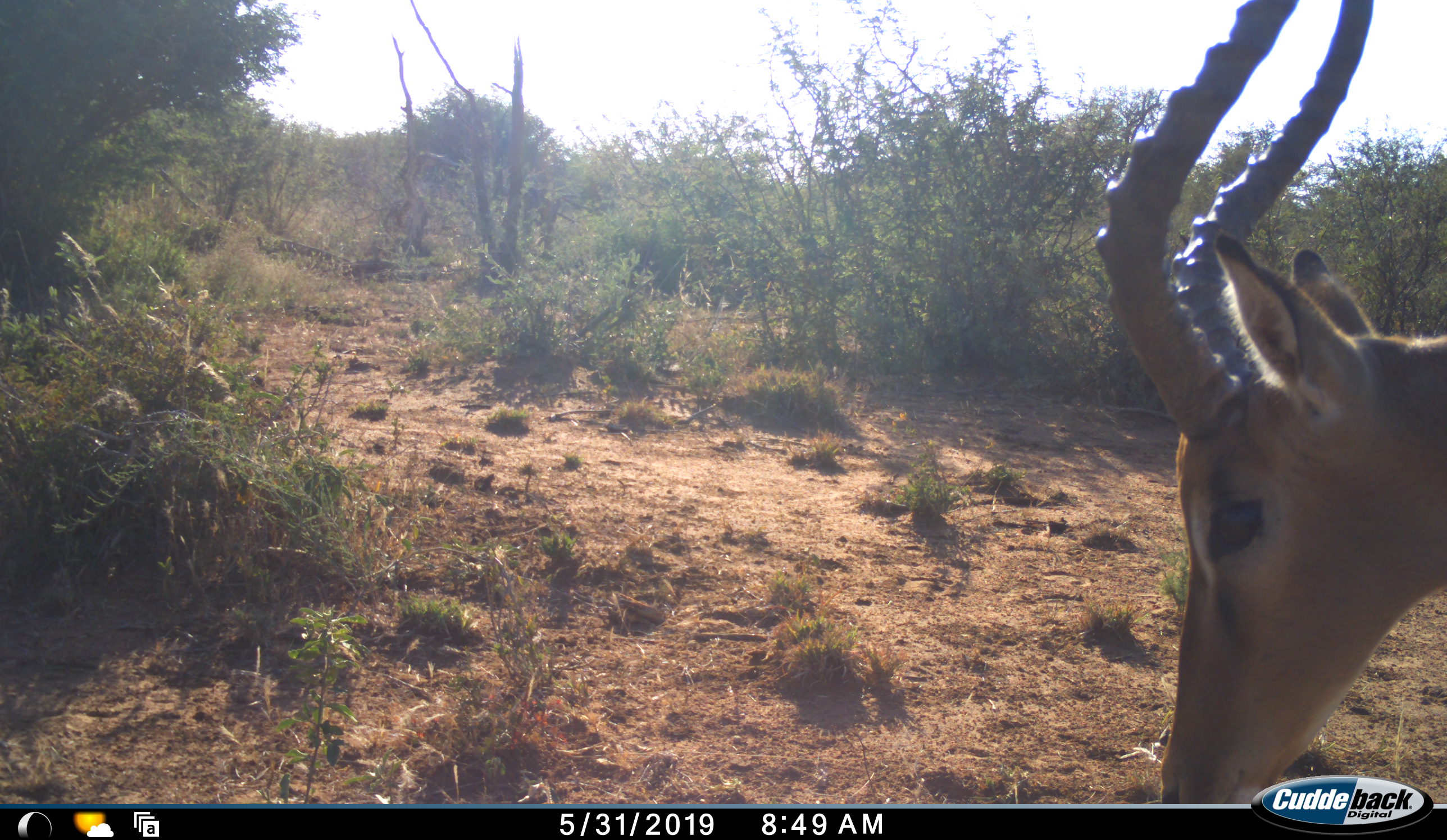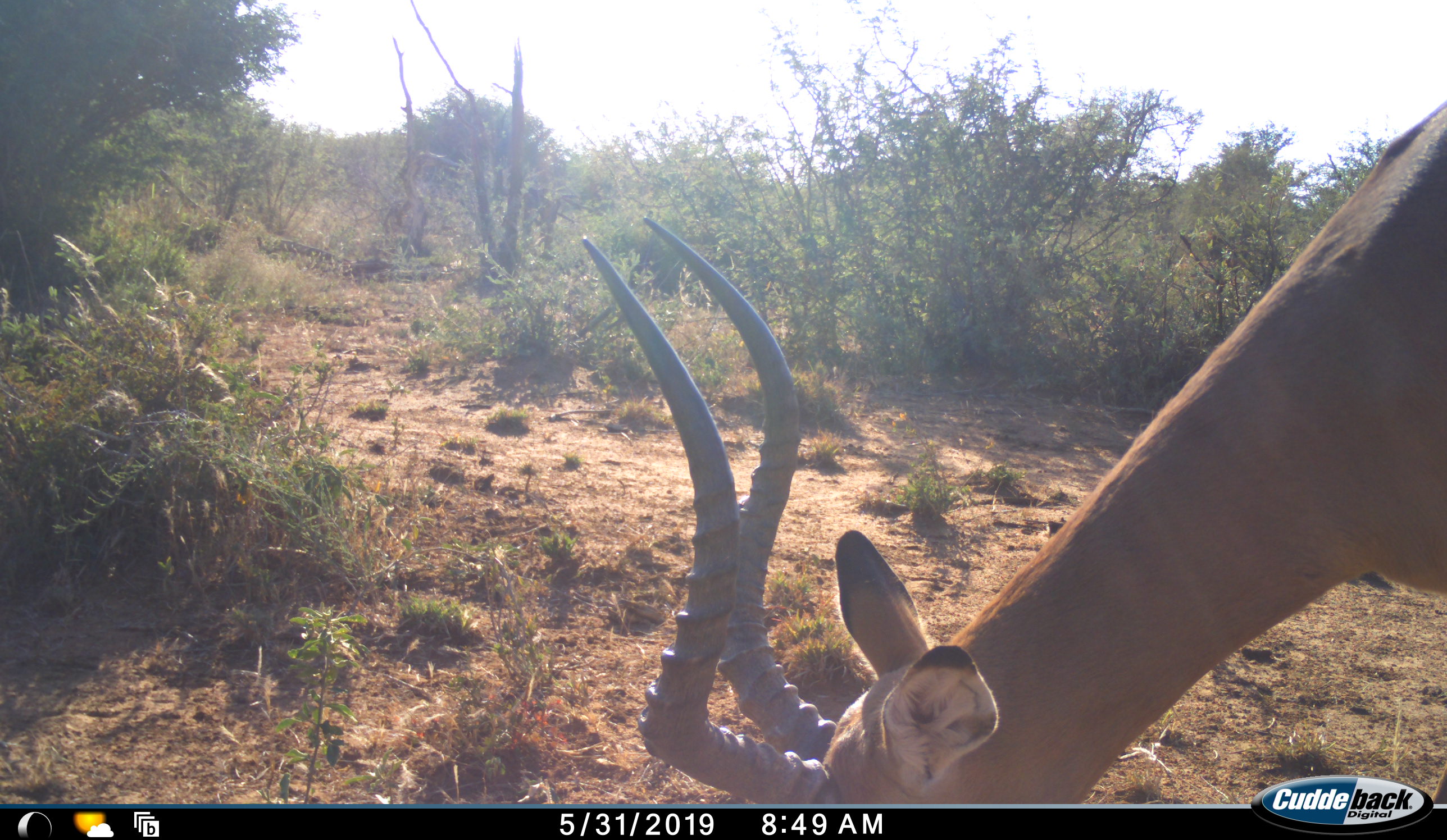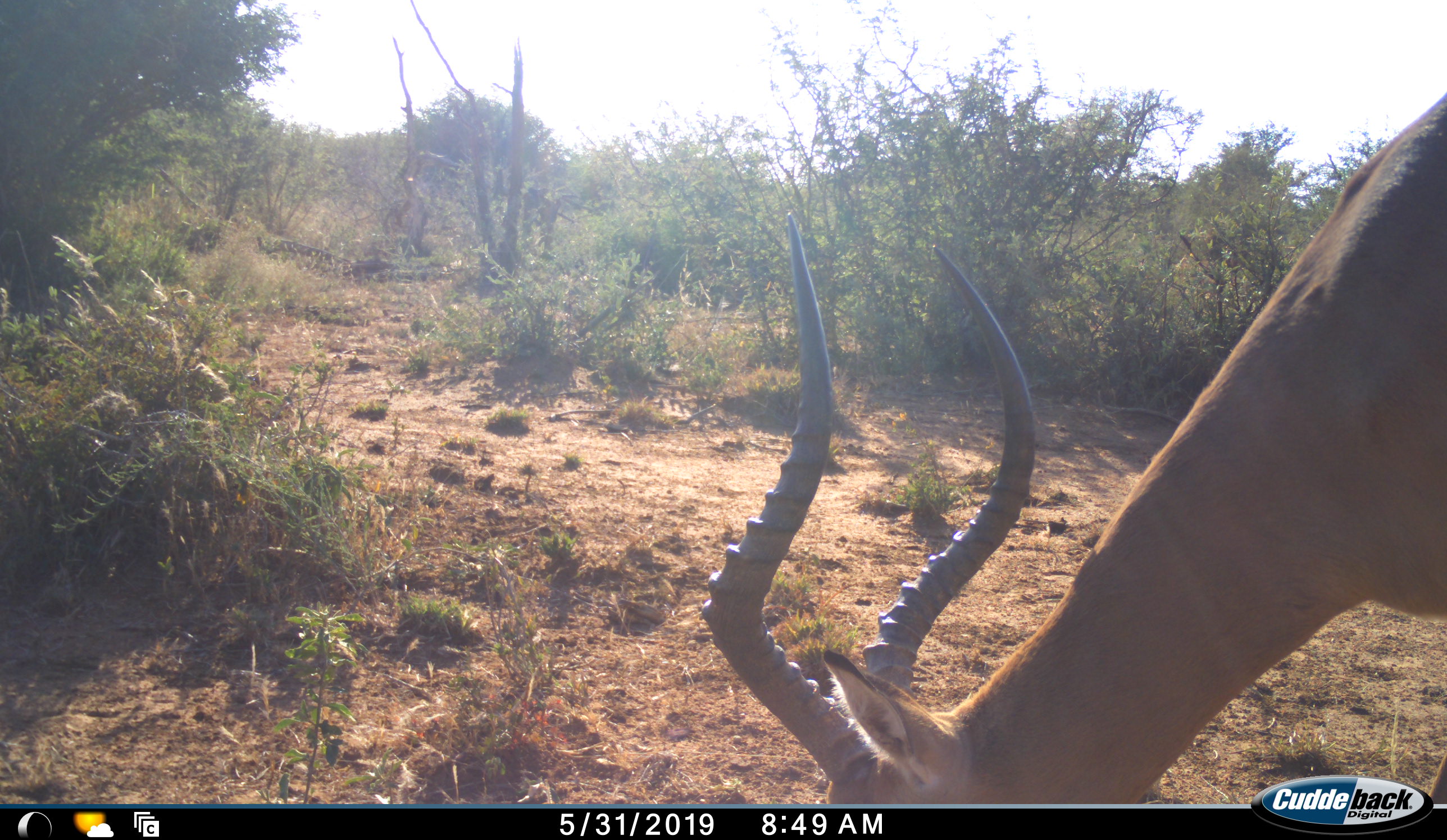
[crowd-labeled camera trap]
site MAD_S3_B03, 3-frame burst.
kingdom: Animalia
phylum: Chordata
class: Mammalia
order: Artiodactyla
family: Bovidae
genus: Aepyceros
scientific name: Aepyceros melampus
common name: impala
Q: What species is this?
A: Impala (Aepyceros melampus).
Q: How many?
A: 1.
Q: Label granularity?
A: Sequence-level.